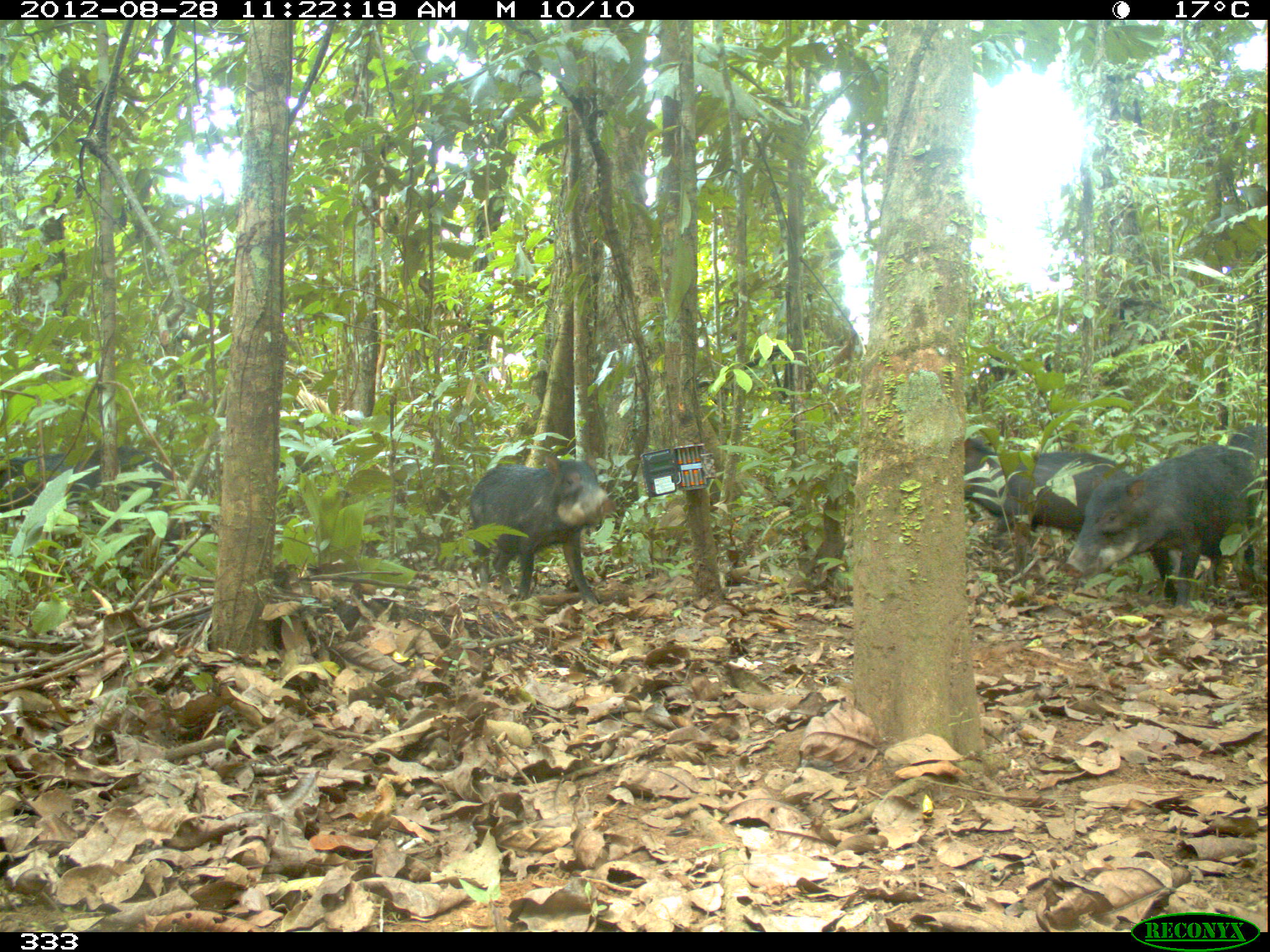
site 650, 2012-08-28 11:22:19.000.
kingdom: Animalia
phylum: Chordata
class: Mammalia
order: Artiodactyla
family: Tayassuidae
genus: Tayassu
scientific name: Tayassu pecari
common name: white-lipped peccary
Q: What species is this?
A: Tayassu pecari (white-lipped peccary).